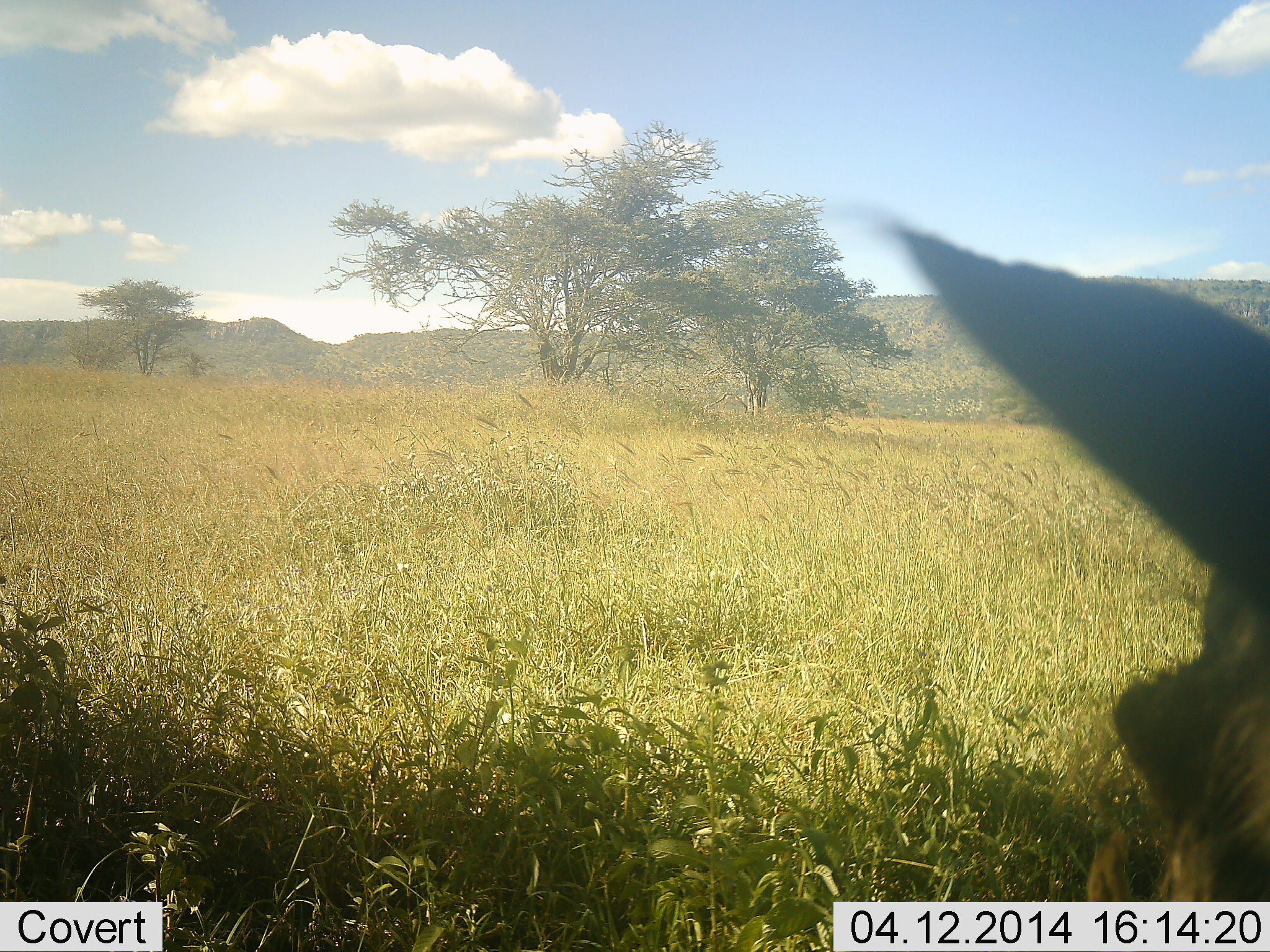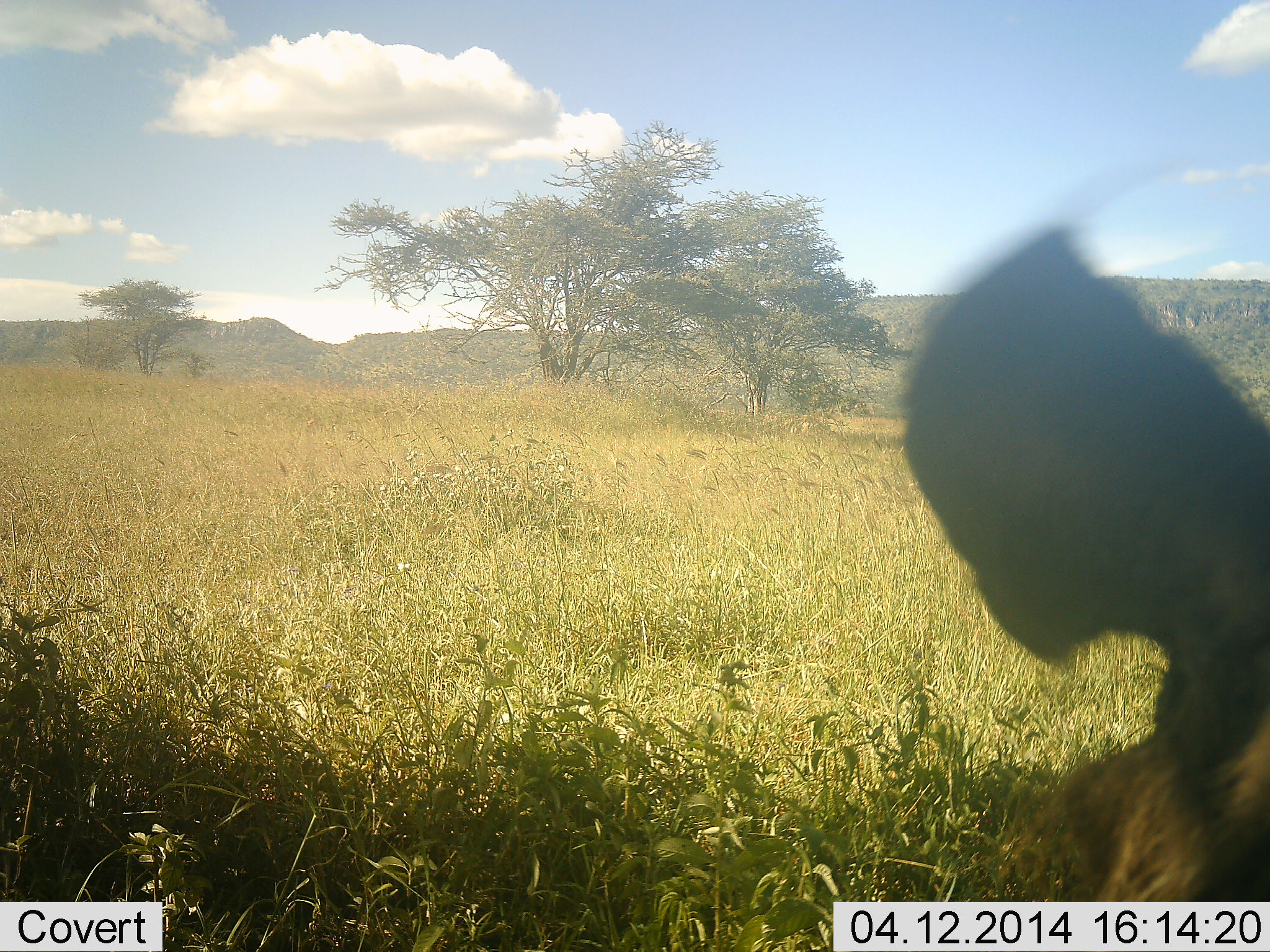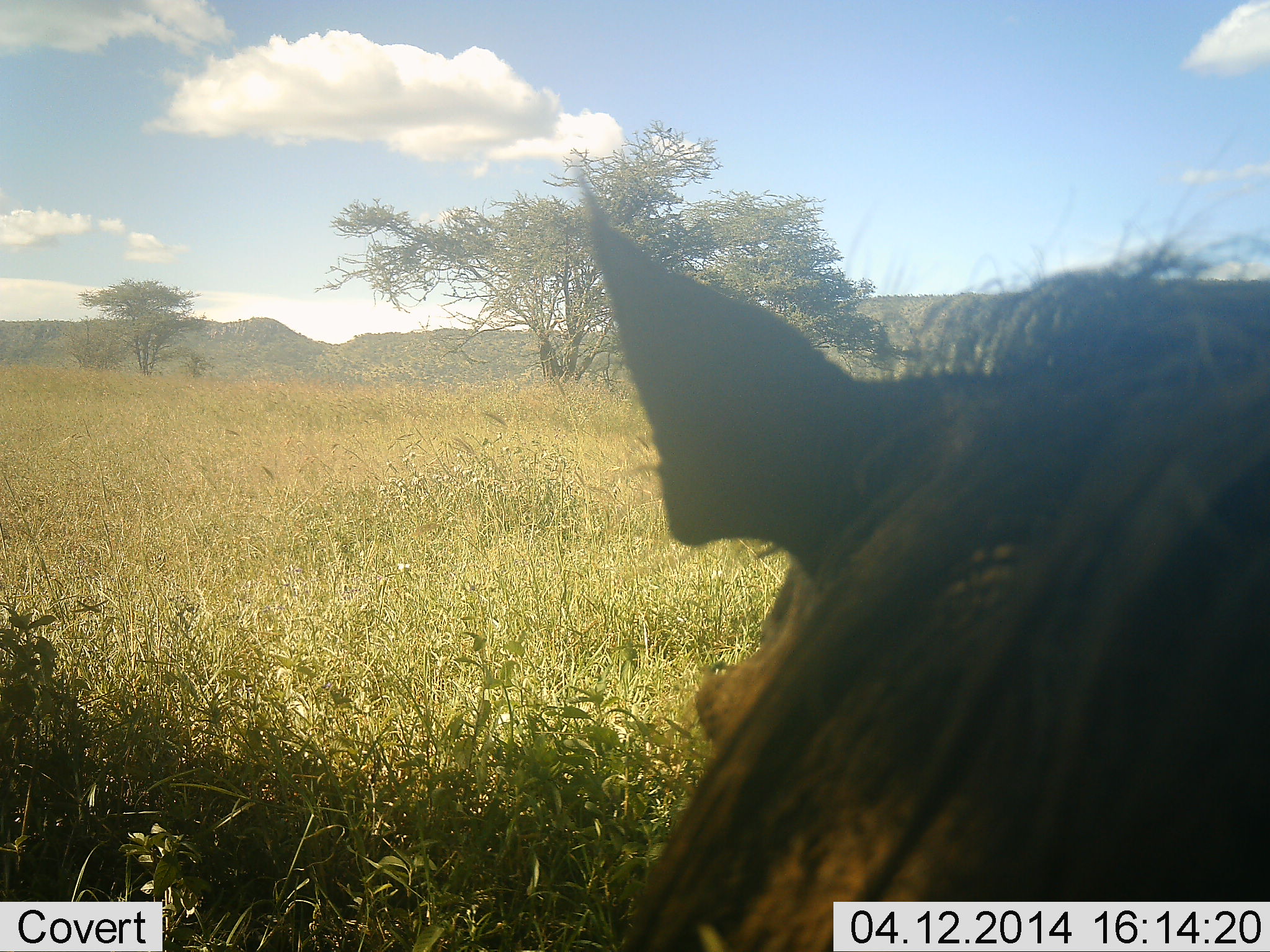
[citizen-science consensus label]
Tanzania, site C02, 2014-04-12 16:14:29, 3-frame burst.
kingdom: Animalia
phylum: Chordata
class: Mammalia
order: Artiodactyla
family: Suidae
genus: Phacochoerus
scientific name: Phacochoerus africanus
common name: warthog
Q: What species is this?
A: Warthog (Phacochoerus africanus).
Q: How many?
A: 1.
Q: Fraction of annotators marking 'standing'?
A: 50%.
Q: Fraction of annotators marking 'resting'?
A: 20%.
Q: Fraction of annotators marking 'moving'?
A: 30%.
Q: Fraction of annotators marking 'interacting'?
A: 0%.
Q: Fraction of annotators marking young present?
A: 0%.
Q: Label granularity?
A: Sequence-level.